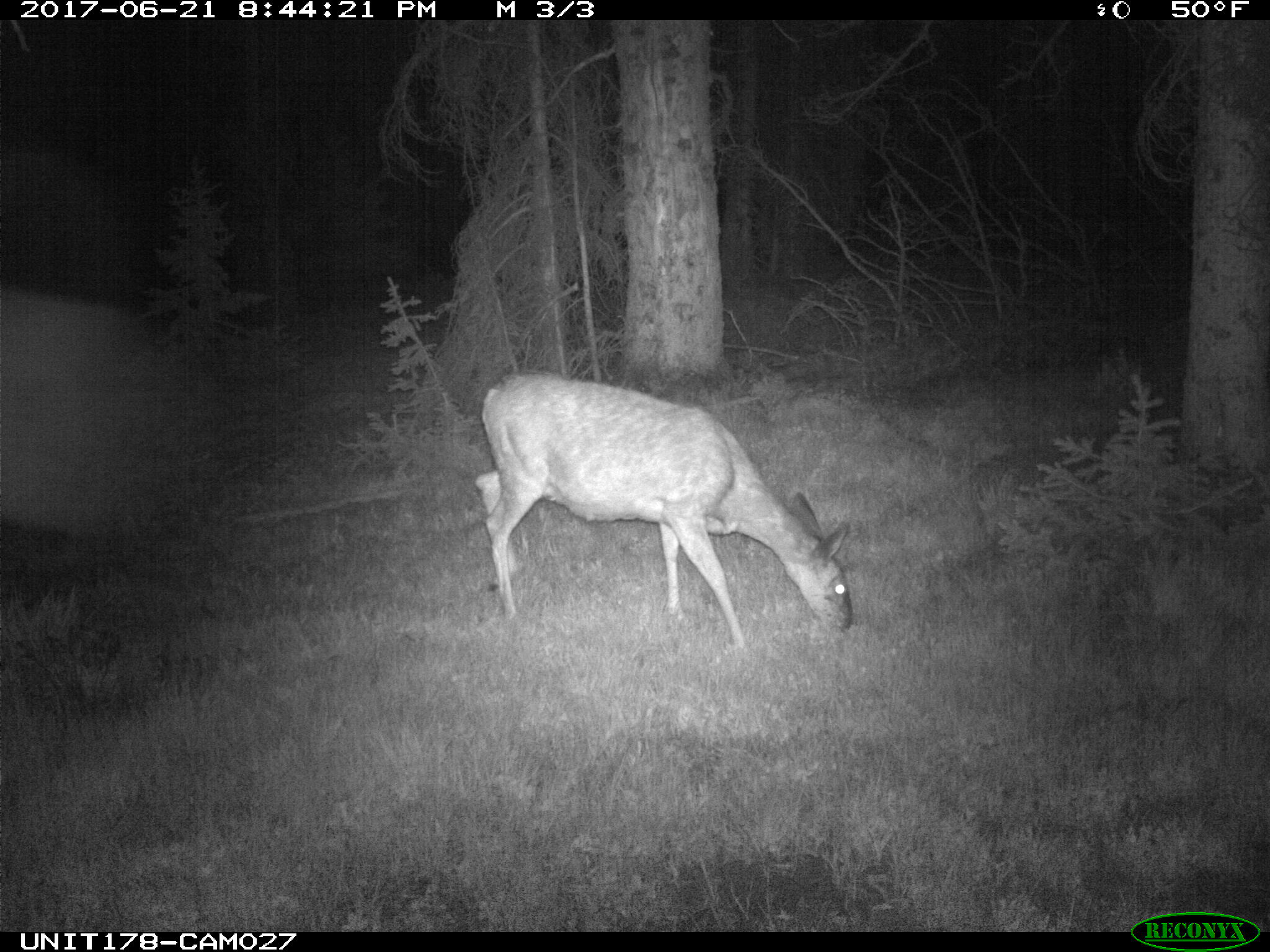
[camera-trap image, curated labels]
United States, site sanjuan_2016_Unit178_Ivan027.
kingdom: Animalia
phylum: Chordata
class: Mammalia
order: Artiodactyla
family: Cervidae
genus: Odocoileus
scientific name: Odocoileus hemionus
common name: mule deer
Odocoileus hemionus (mule deer).